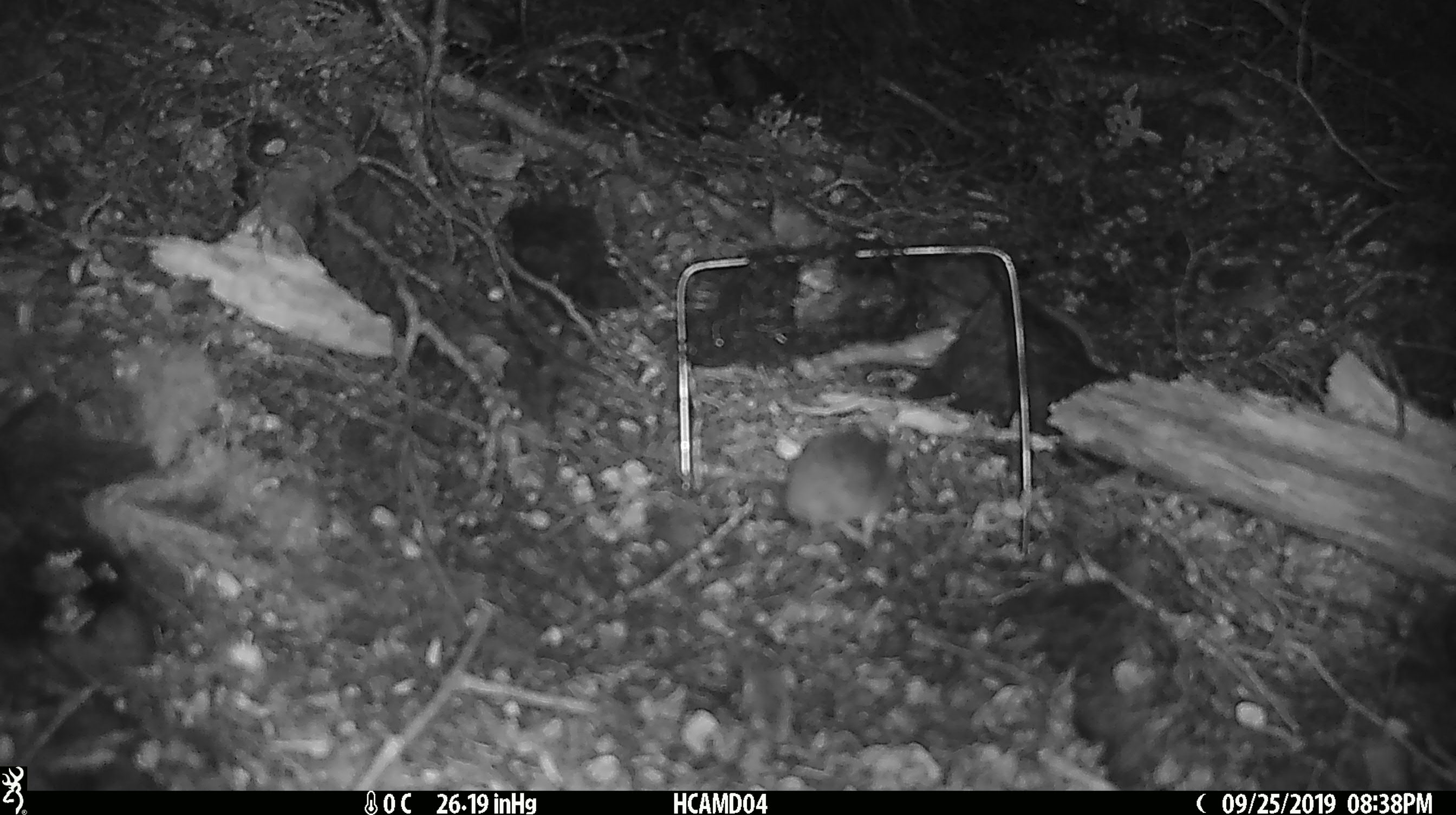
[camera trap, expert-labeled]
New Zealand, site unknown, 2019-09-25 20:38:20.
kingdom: Animalia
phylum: Chordata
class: Mammalia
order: Rodentia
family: Muridae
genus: Mus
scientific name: Mus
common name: mouse